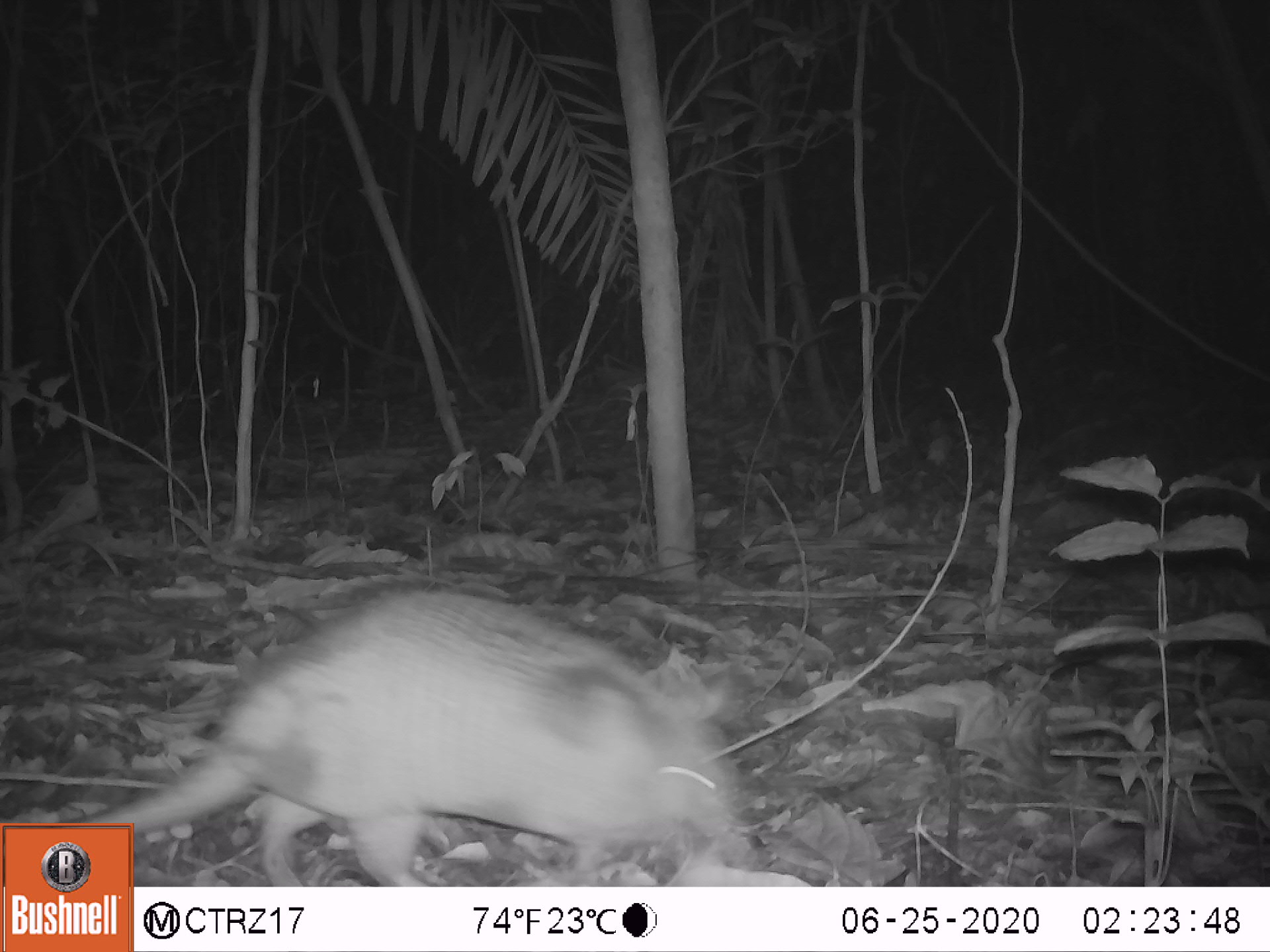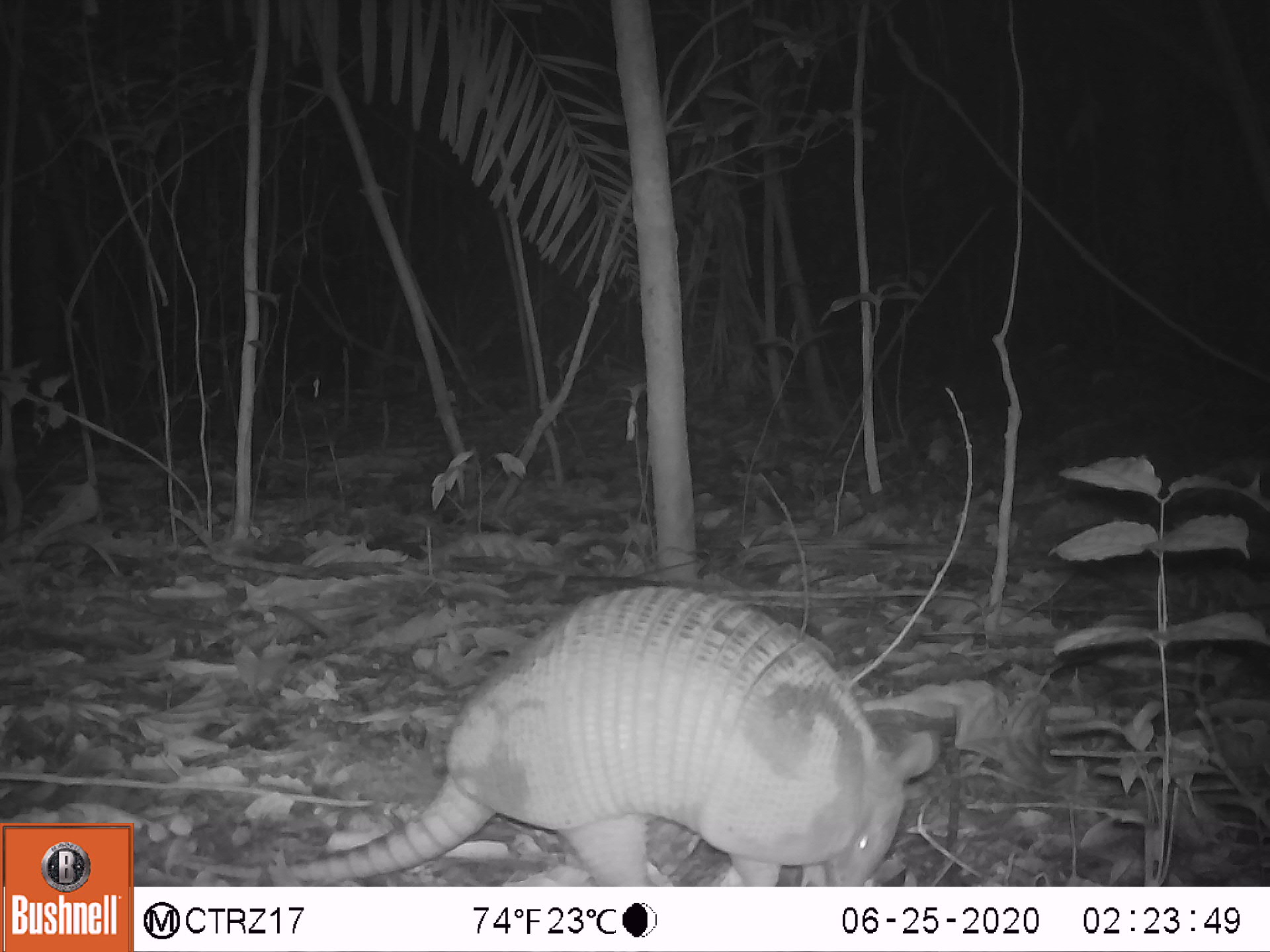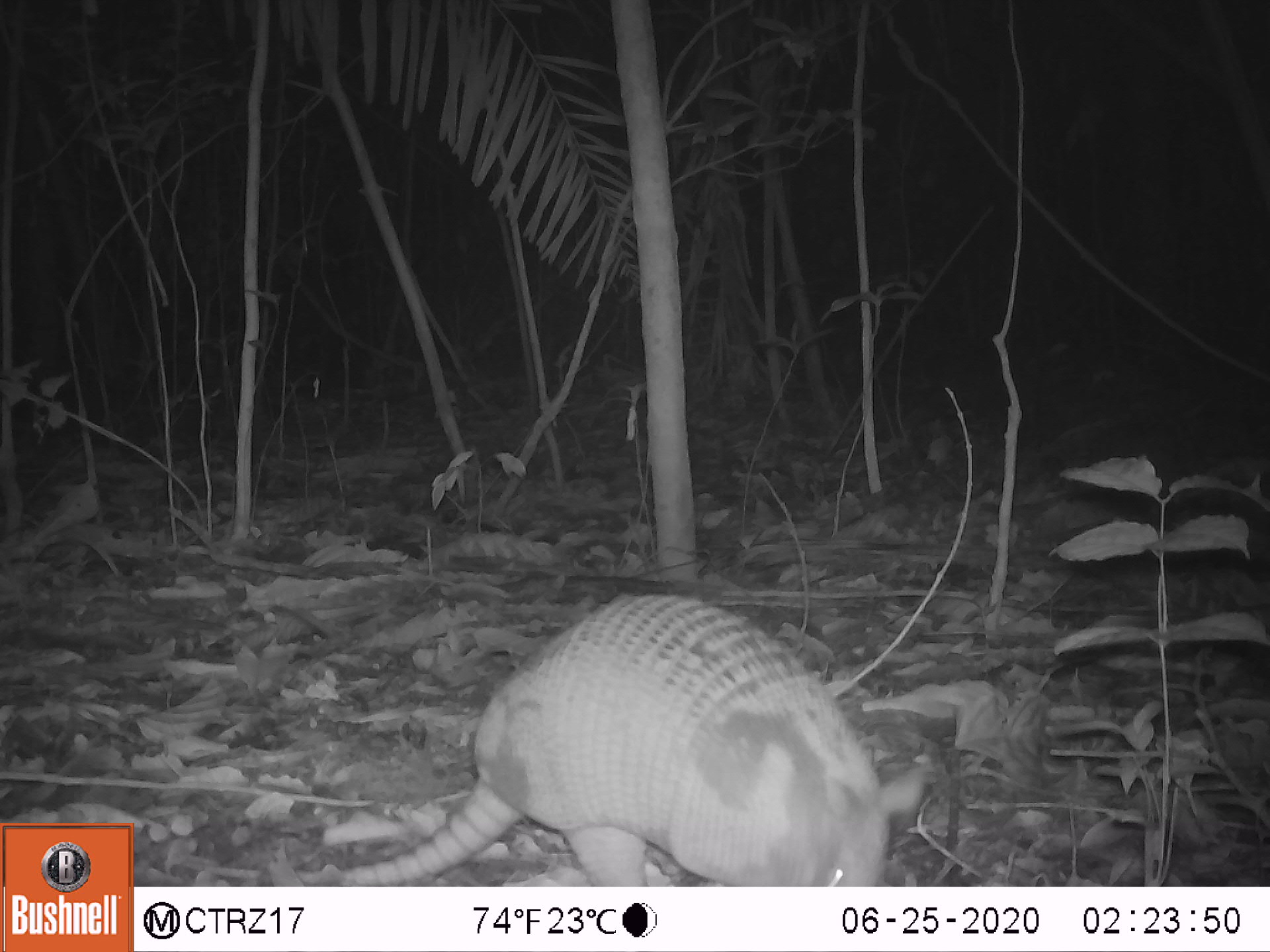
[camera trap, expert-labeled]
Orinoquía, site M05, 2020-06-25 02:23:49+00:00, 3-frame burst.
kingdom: Animalia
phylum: Chordata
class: Mammalia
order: Cingulata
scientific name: Cingulata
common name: armadillo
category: unknown armadillo